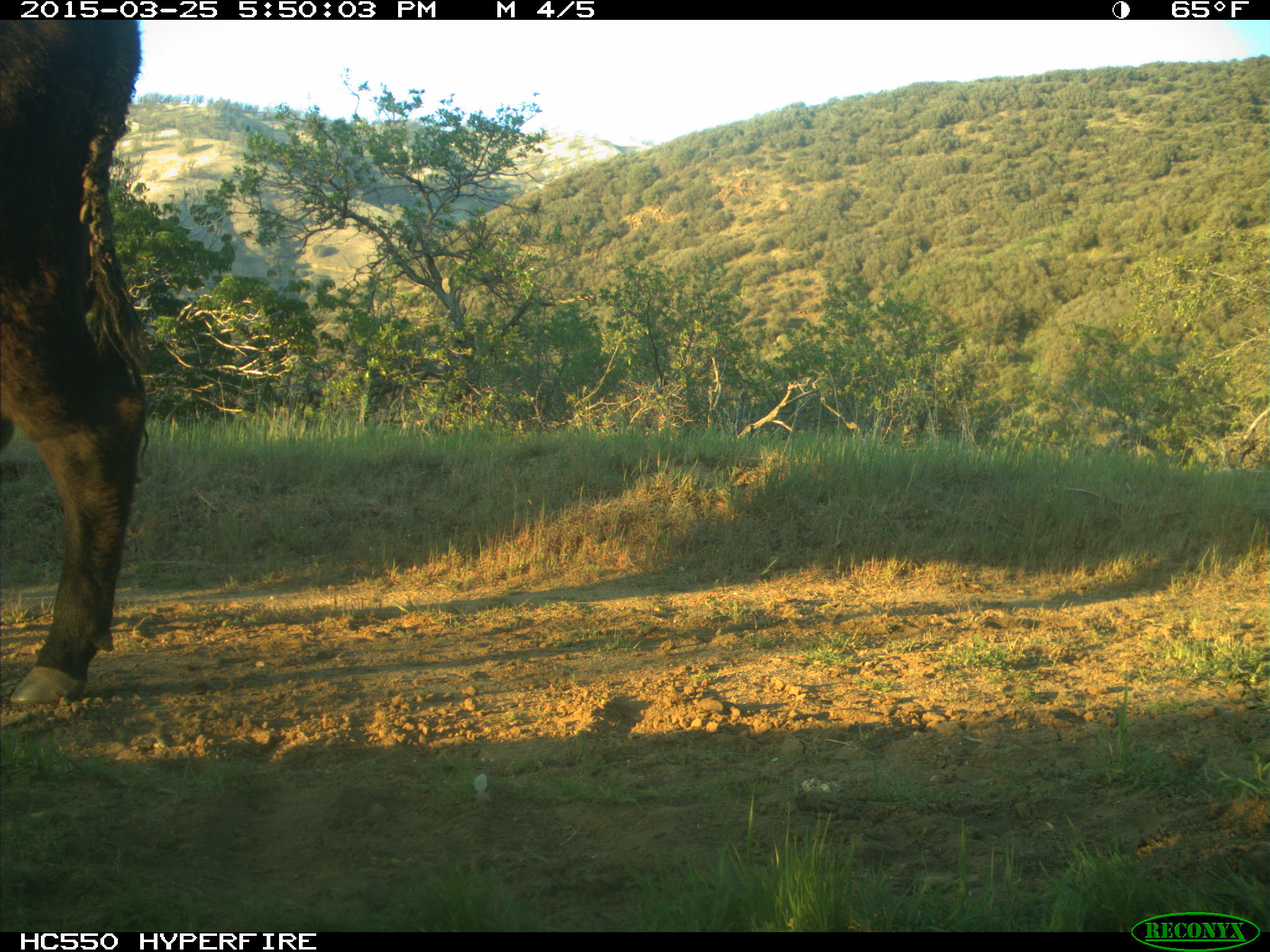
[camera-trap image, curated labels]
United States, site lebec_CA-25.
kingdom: Animalia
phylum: Chordata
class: Mammalia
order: Artiodactyla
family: Bovidae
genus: Bos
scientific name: Bos taurus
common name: domestic cow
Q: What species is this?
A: Bos taurus (domestic cow).